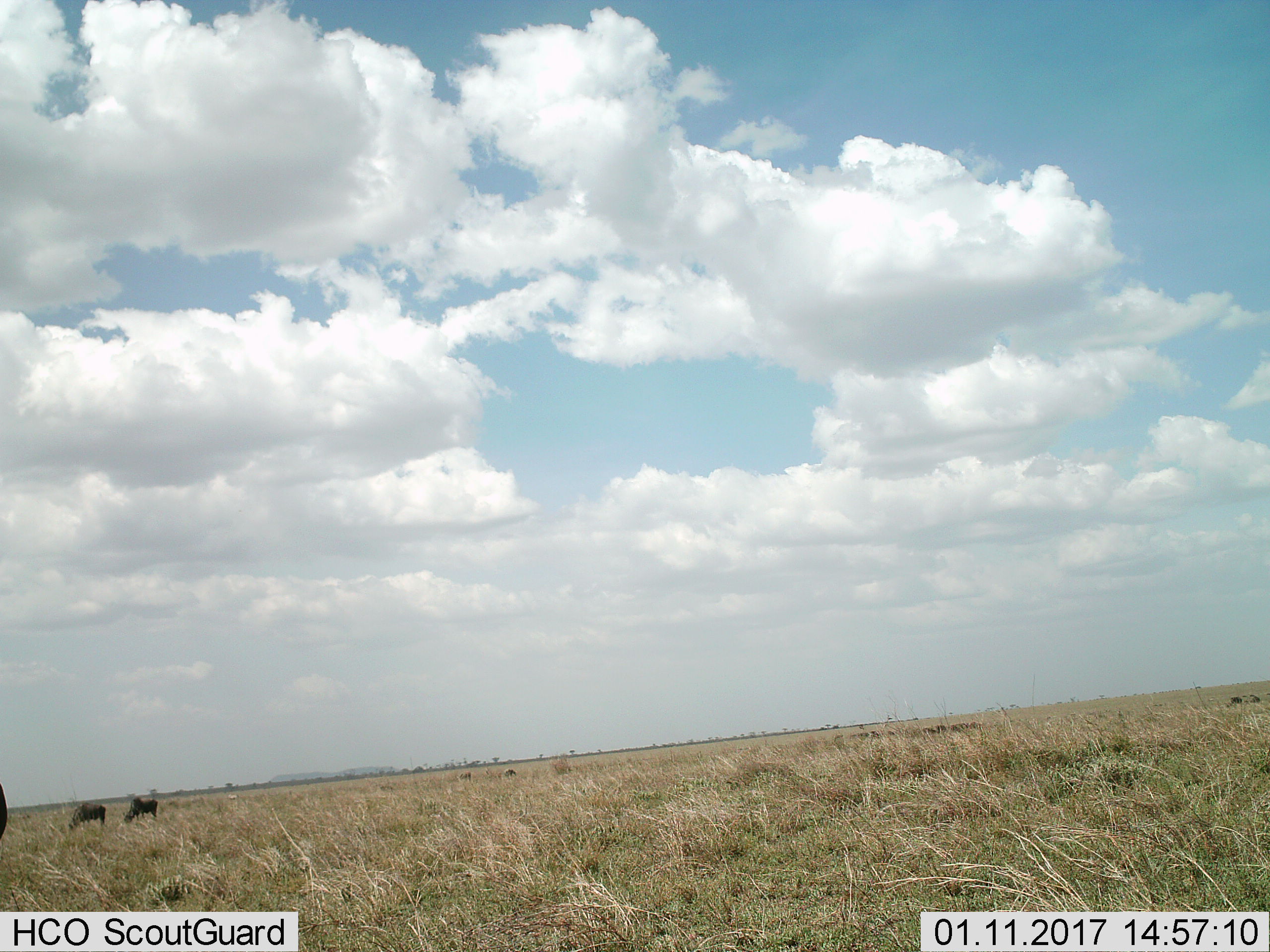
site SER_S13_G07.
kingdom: Animalia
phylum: Chordata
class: Mammalia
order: Artiodactyla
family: Bovidae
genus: Connochaetes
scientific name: Connochaetes taurinus taurinus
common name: blue wildebeest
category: wildebeestblue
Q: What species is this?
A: Wildebeestblue (blue wildebeest) (Connochaetes taurinus taurinus).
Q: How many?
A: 3.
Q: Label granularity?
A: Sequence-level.